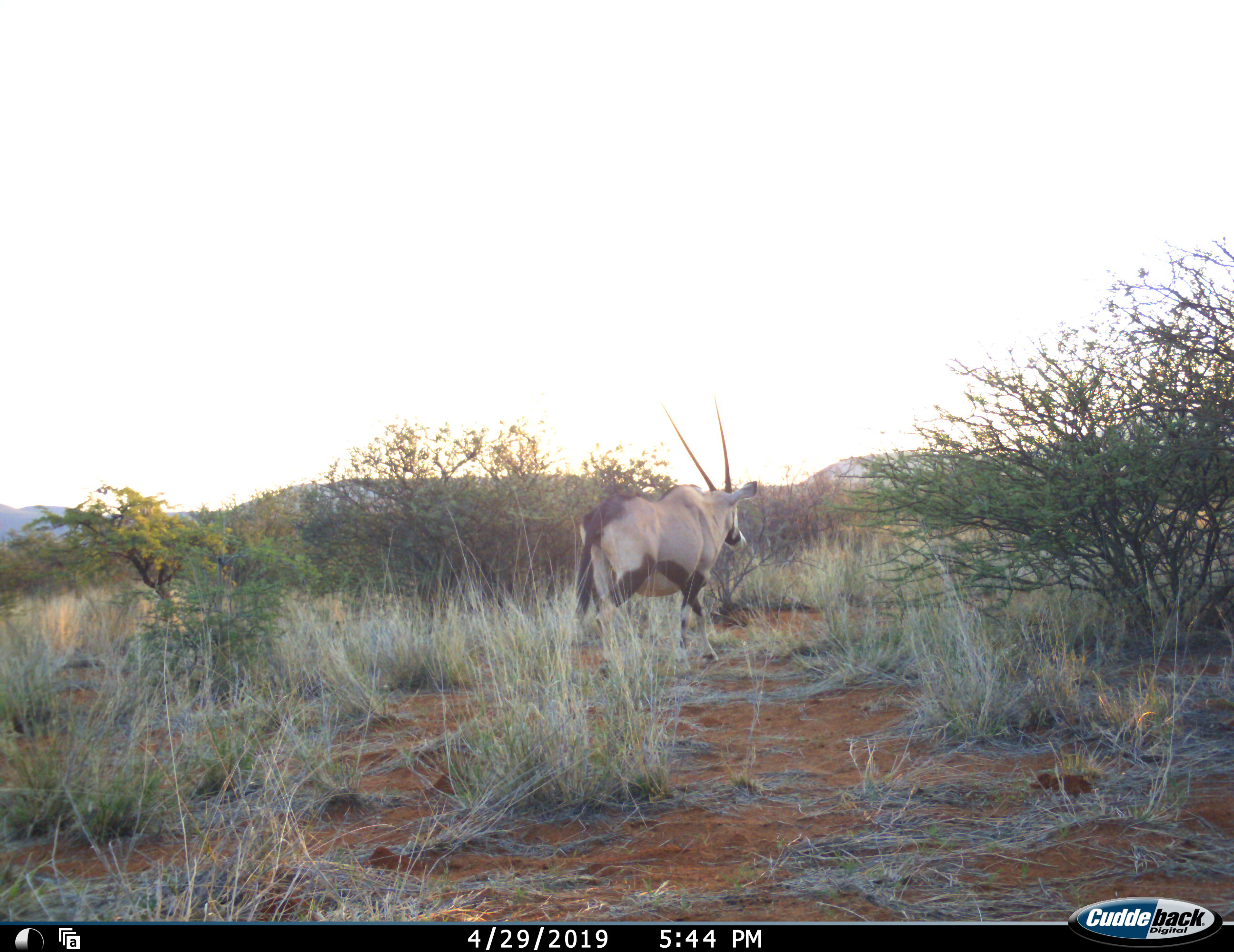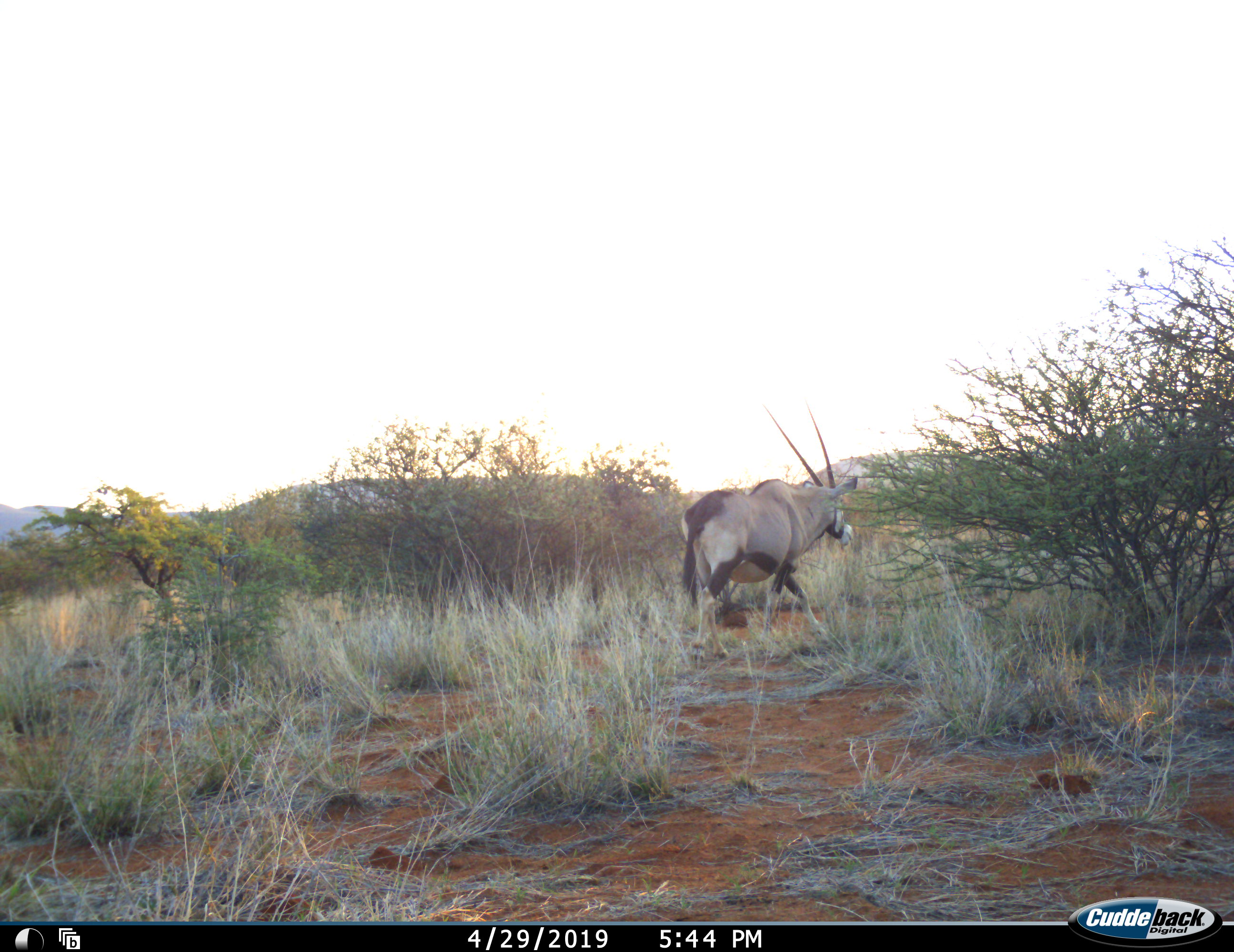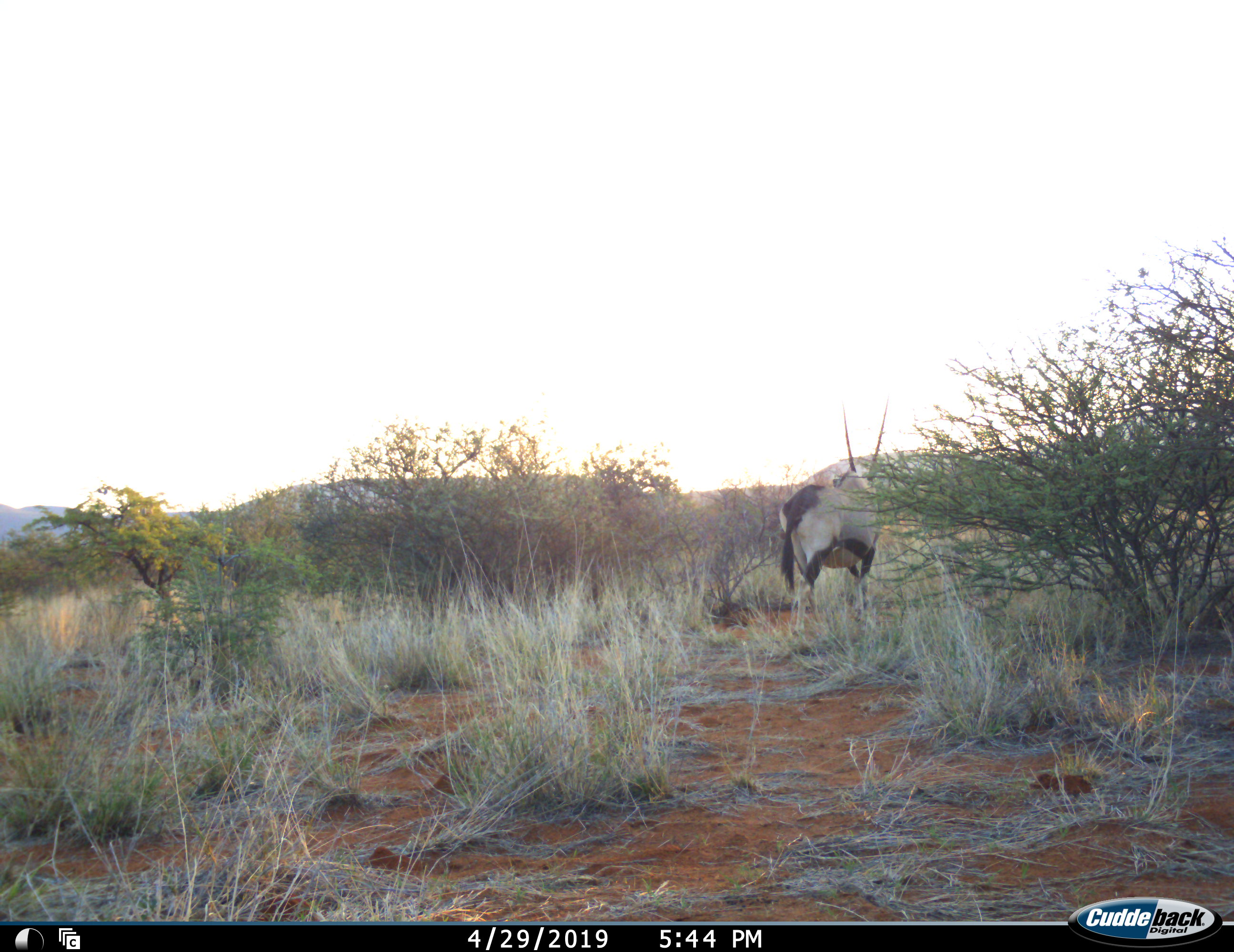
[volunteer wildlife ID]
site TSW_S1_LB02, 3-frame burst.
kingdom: Animalia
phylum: Chordata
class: Mammalia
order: Artiodactyla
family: Bovidae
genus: Oryx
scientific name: Oryx gazella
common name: gemsbok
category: oryx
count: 1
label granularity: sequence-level